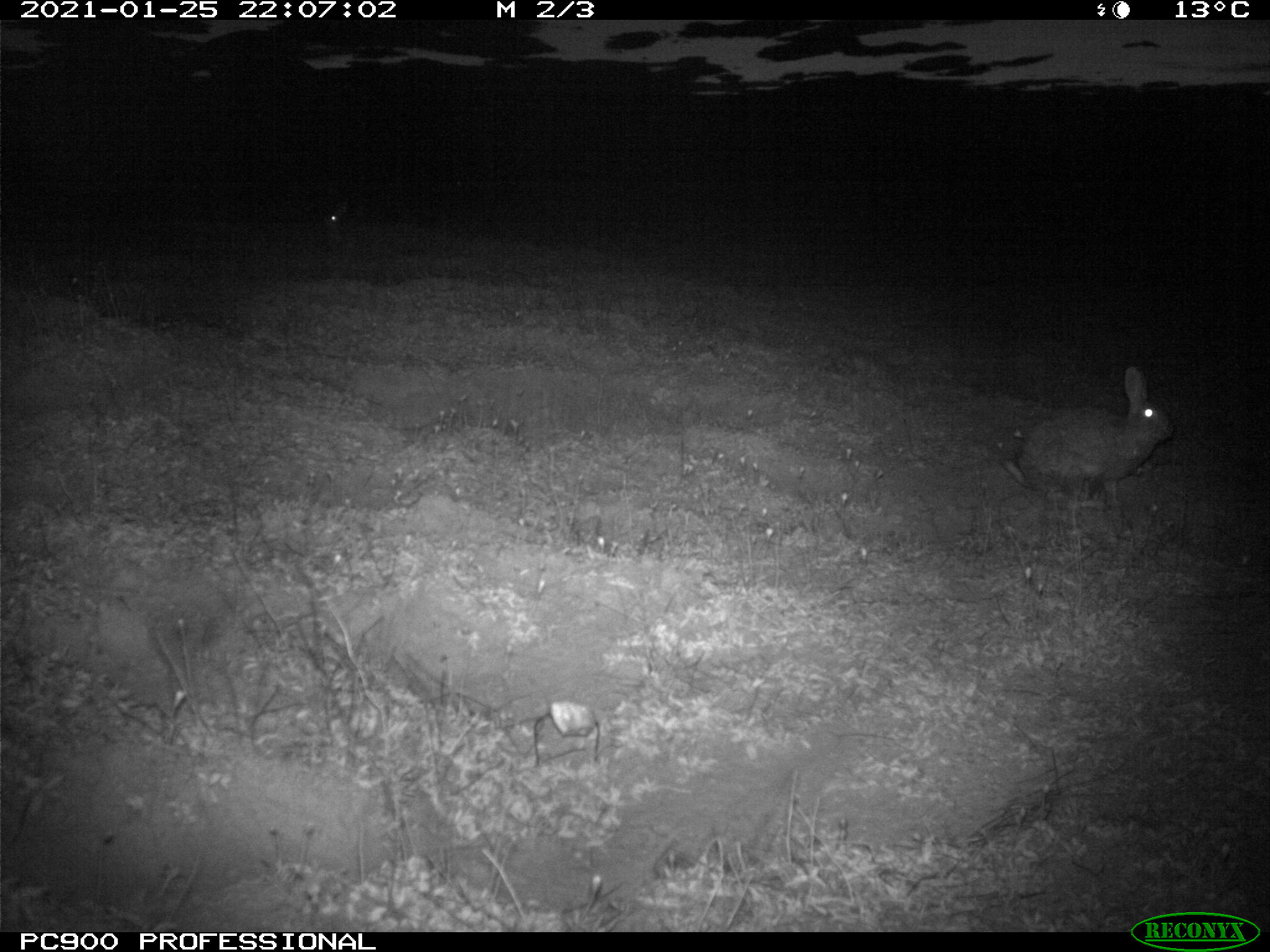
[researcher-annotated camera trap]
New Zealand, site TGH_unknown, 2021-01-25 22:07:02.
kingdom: Animalia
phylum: Chordata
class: Mammalia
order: Lagomorpha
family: Leporidae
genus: Oryctolagus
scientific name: Oryctolagus cuniculus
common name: european rabbit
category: rabbit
Rabbit (european rabbit) (Oryctolagus cuniculus).